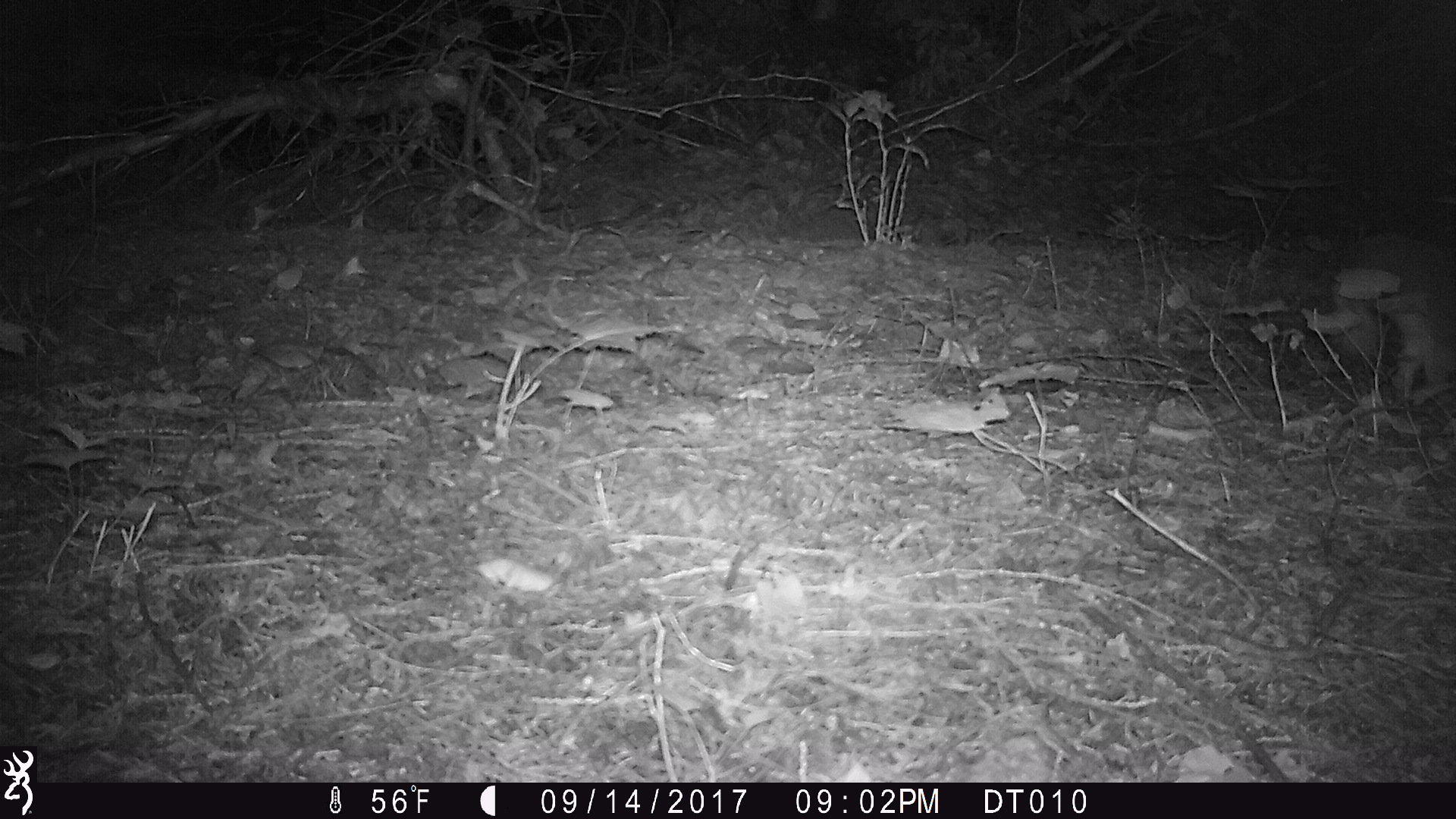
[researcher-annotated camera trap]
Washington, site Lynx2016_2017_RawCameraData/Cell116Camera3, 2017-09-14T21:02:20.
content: unidentified animal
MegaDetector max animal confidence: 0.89